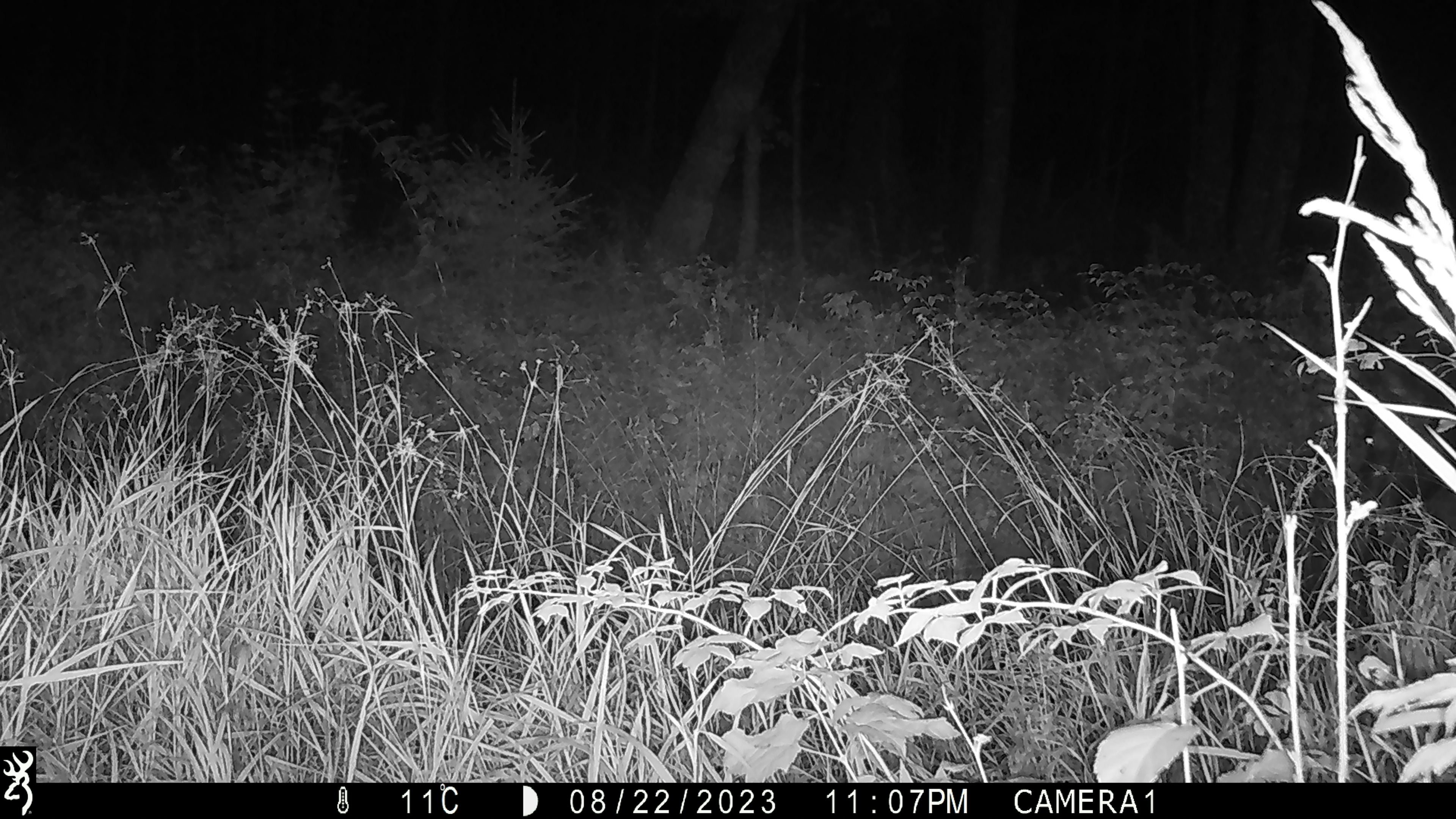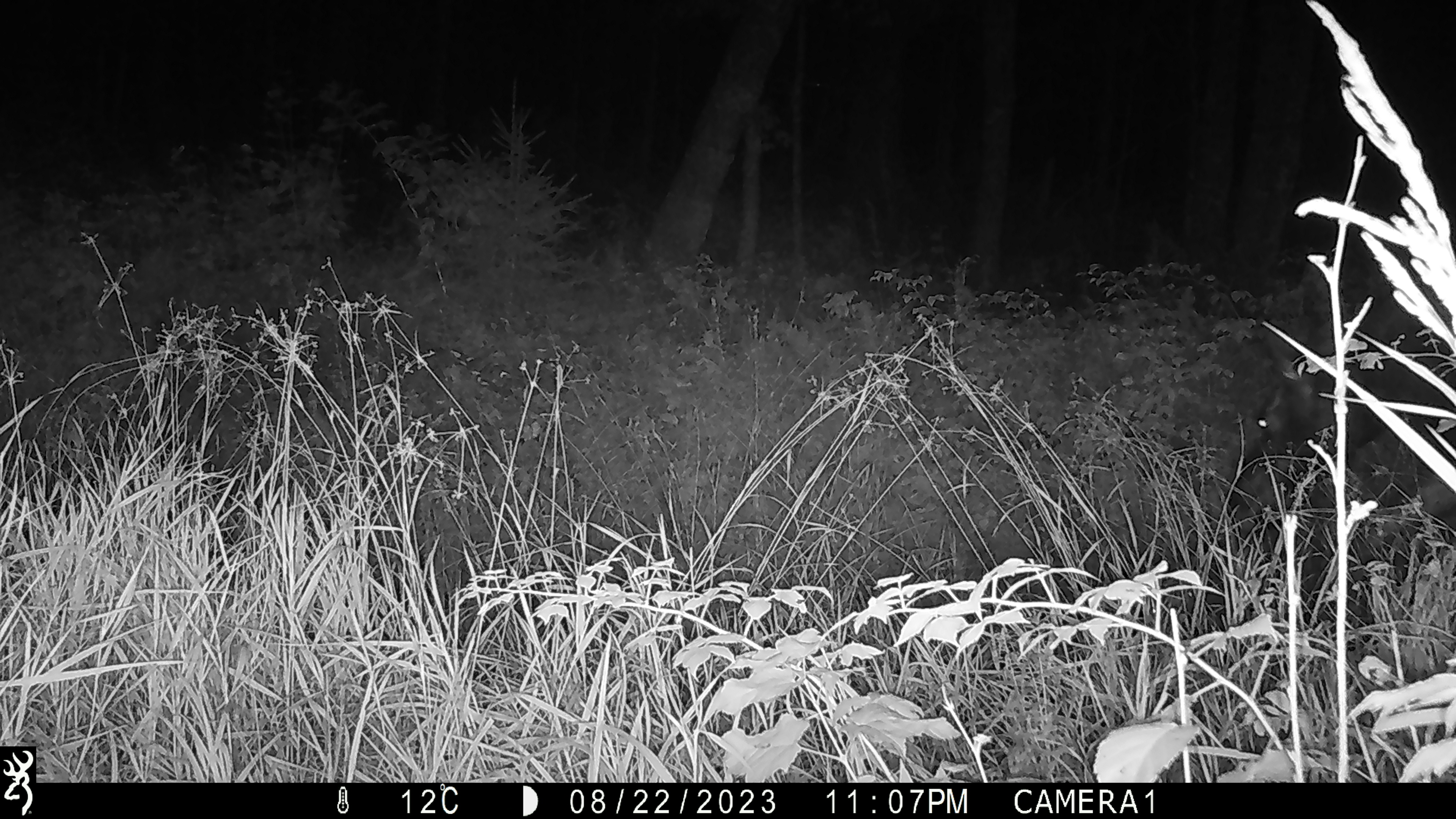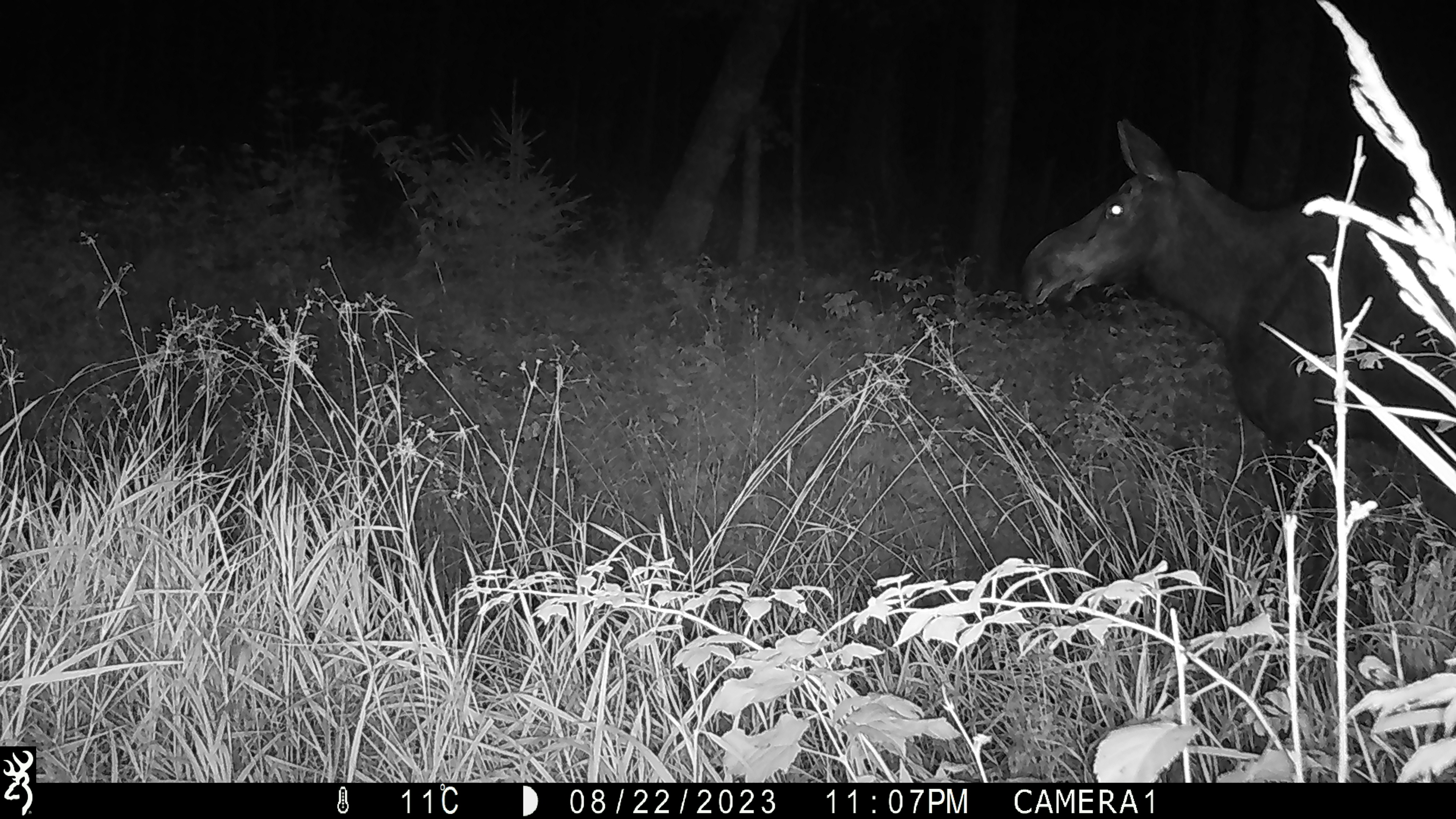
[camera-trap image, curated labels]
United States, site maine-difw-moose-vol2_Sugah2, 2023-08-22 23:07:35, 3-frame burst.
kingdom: Animalia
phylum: Chordata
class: Mammalia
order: Artiodactyla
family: Cervidae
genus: Alces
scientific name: Alces alces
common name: moose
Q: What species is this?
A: Moose (Alces alces).